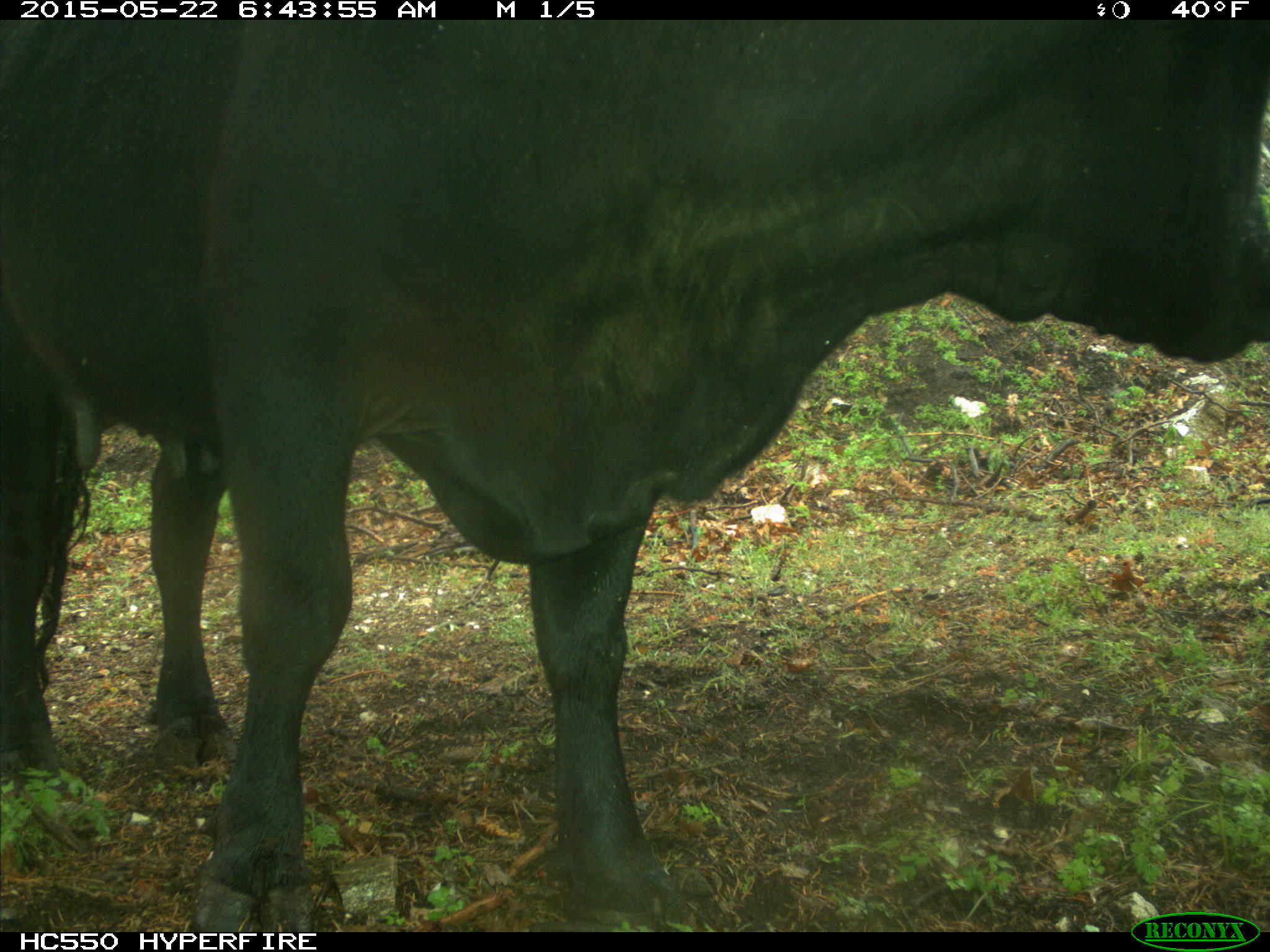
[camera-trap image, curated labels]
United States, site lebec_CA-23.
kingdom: Animalia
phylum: Chordata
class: Mammalia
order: Artiodactyla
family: Bovidae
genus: Bos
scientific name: Bos taurus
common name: domestic cow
Bos taurus (domestic cow).